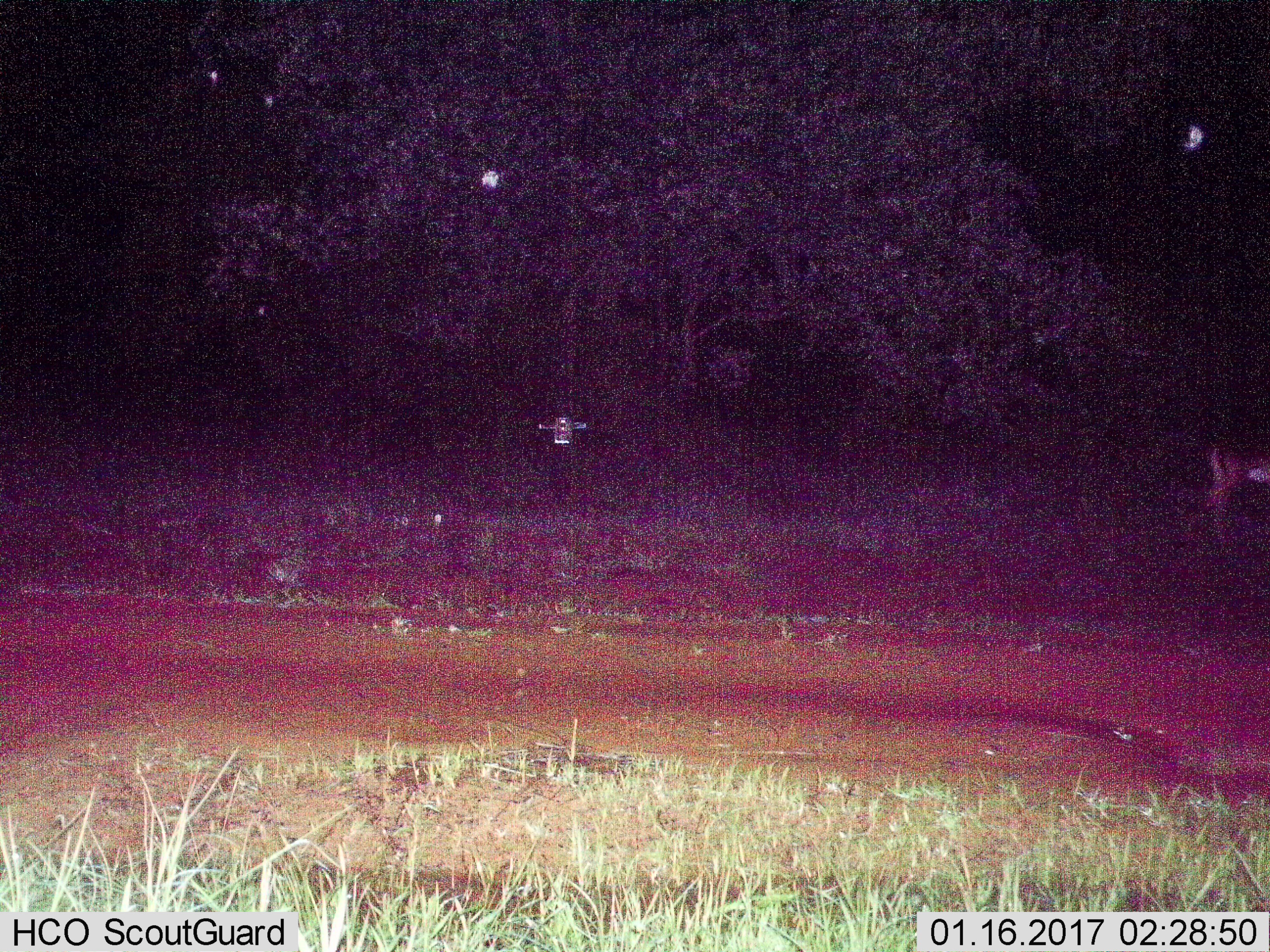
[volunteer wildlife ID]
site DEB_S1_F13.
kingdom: Animalia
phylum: Chordata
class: Mammalia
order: Artiodactyla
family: Bovidae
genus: Aepyceros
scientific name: Aepyceros melampus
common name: impala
Impala (Aepyceros melampus), count 1. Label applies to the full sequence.